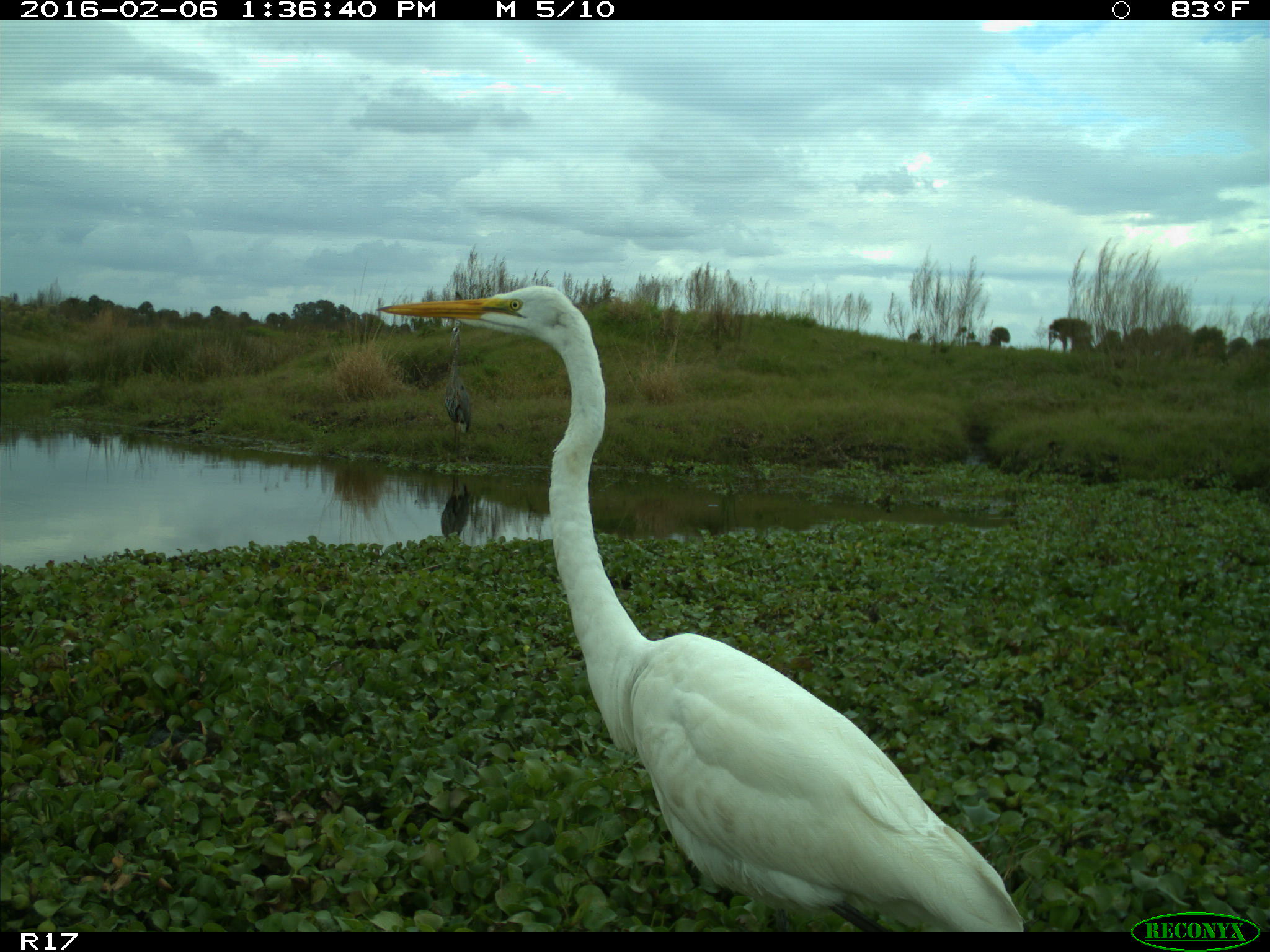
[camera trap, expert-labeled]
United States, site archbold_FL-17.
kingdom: Animalia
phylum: Chordata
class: Aves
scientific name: Aves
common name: birds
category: unidentified bird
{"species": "unidentified bird (birds) (Aves)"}